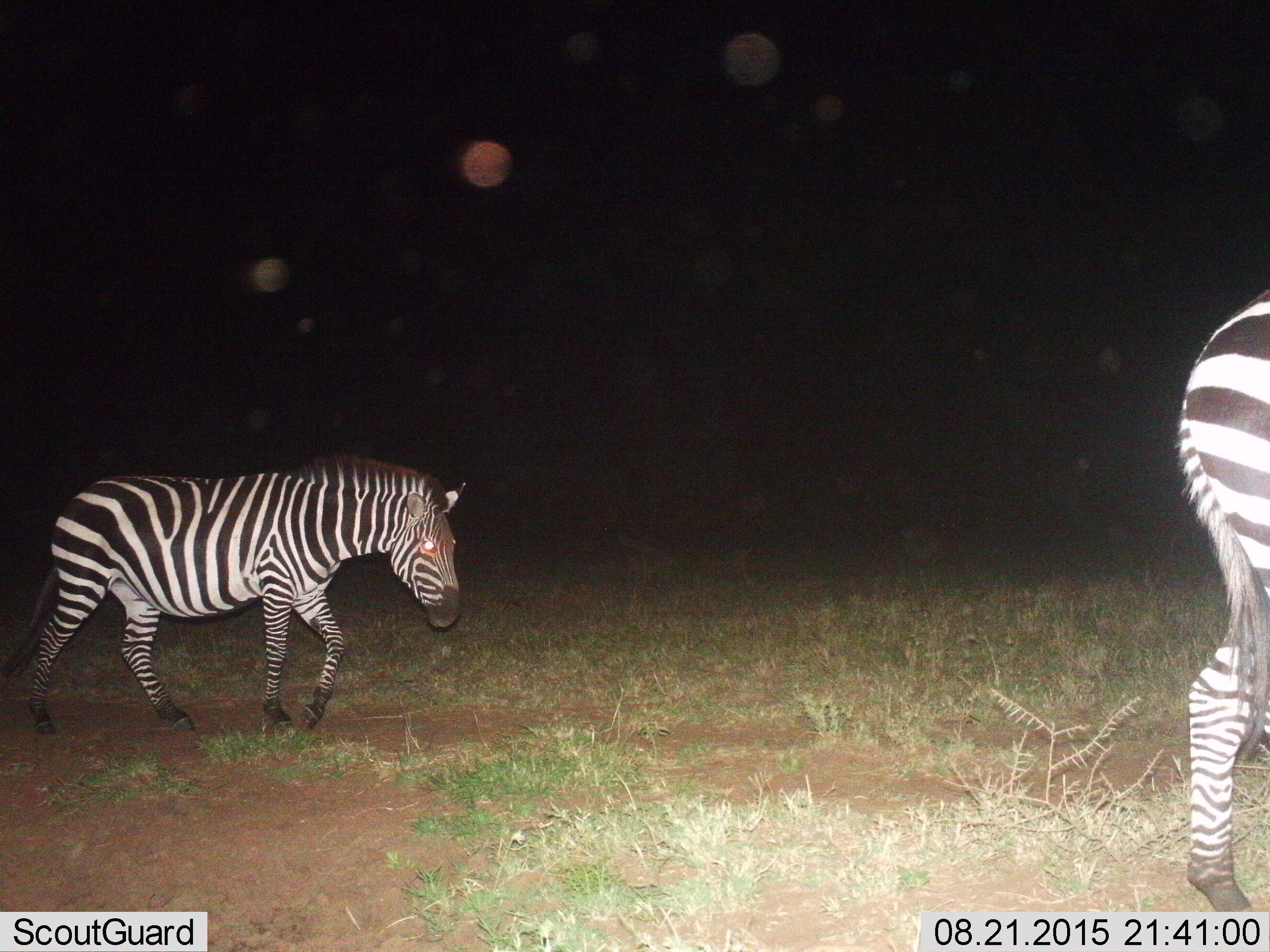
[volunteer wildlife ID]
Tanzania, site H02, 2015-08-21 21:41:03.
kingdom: Animalia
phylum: Chordata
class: Mammalia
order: Perissodactyla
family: Equidae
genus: Equus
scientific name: Equus quagga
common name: plains zebra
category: zebra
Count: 2.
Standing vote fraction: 0%.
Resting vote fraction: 0%.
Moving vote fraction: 100%.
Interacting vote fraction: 0%.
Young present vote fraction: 0%.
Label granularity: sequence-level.